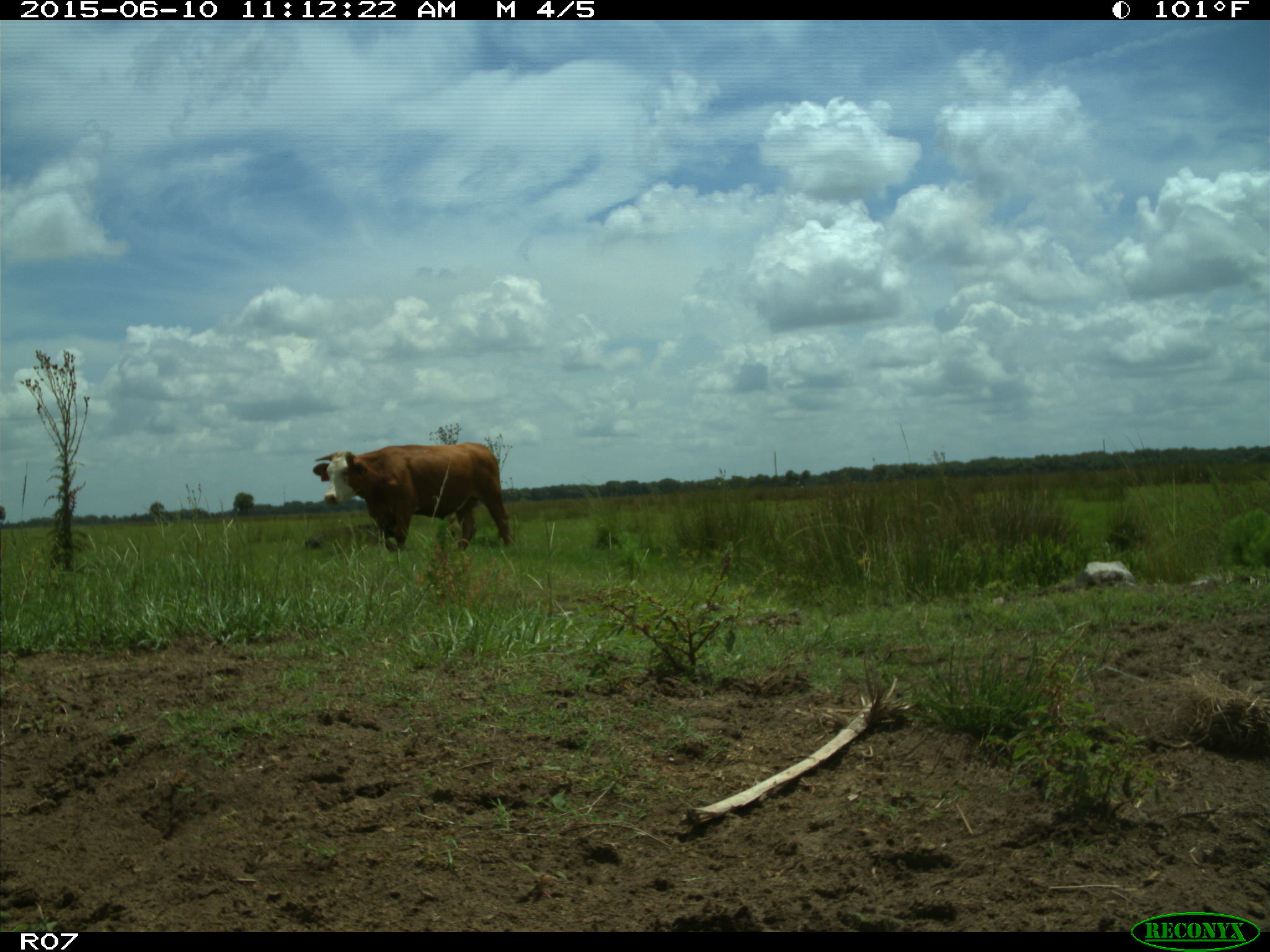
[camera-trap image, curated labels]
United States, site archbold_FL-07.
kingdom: Animalia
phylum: Chordata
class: Mammalia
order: Artiodactyla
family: Bovidae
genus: Bos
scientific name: Bos taurus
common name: domestic cow